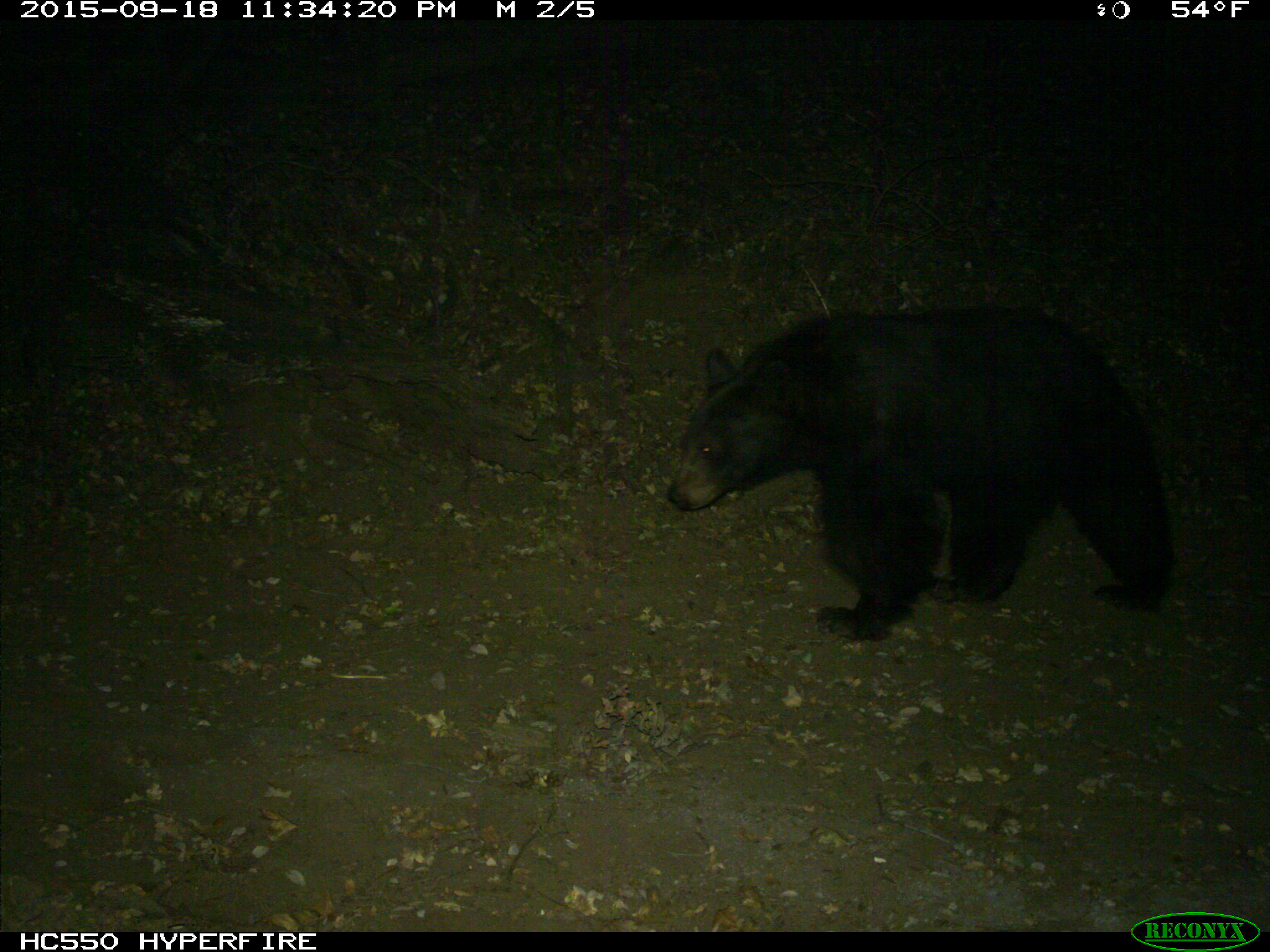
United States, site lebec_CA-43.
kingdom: Animalia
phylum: Chordata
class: Mammalia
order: Carnivora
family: Ursidae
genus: Ursus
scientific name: Ursus americanus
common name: american black bear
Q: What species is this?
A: Ursus americanus (american black bear).